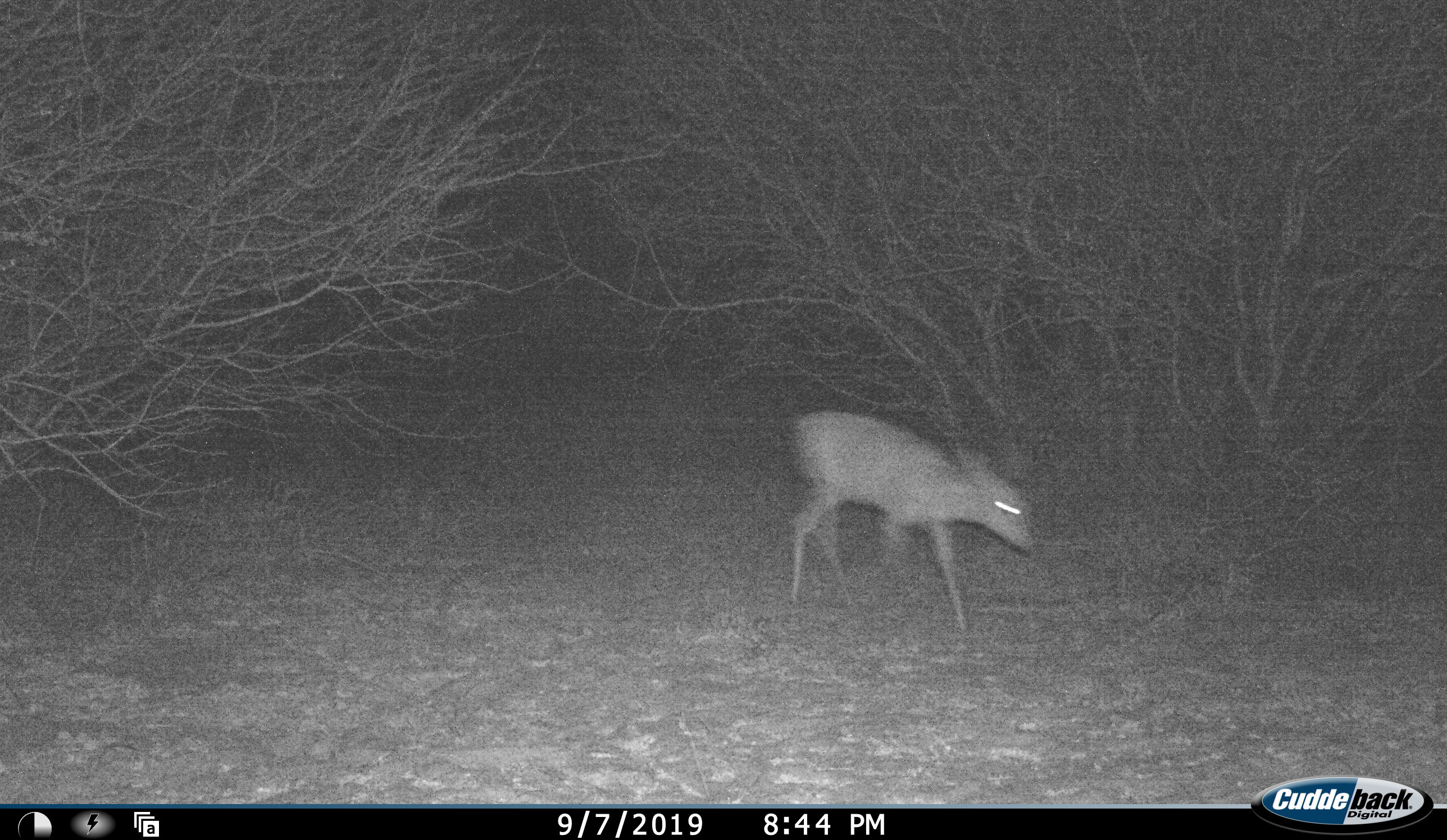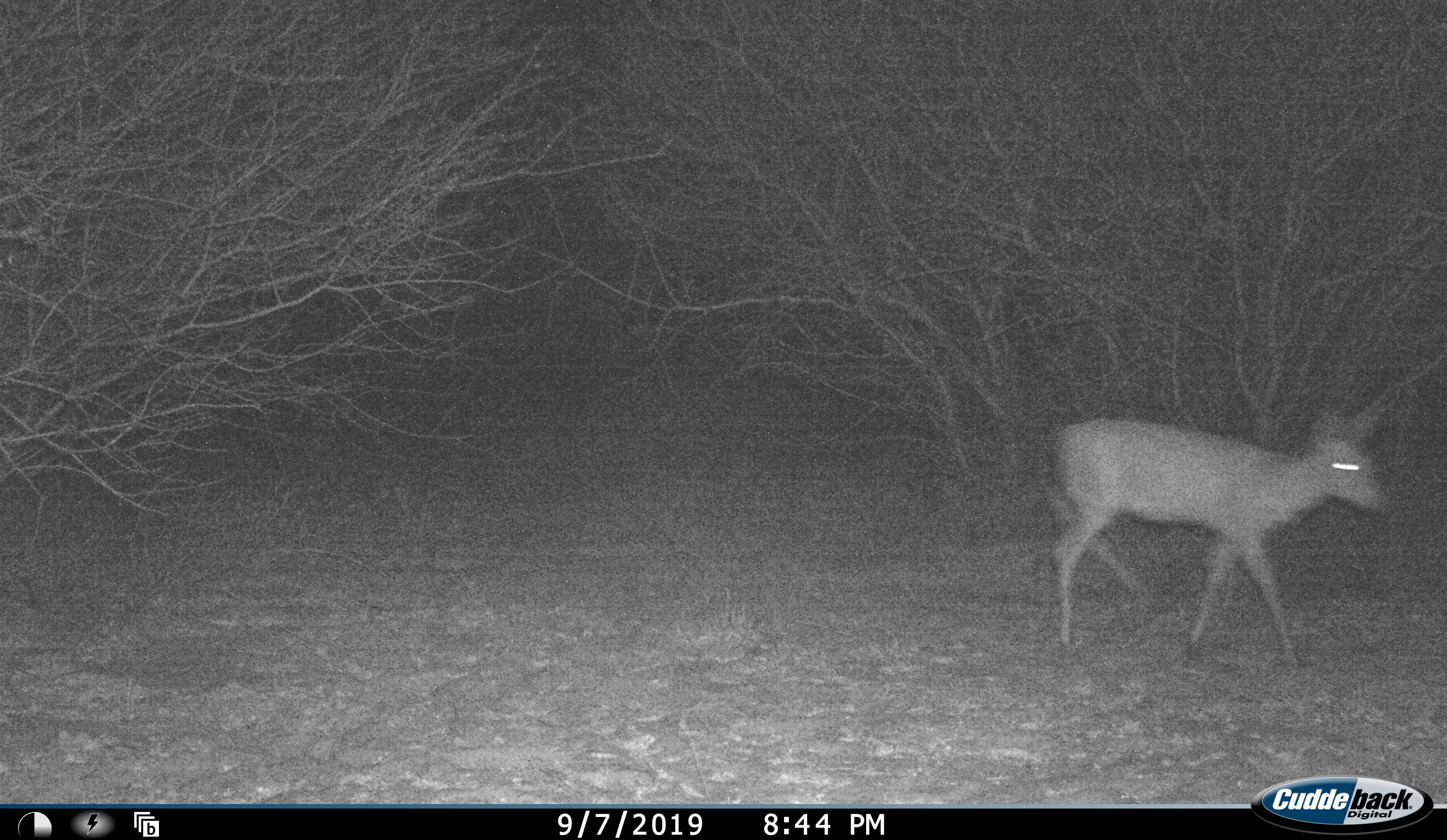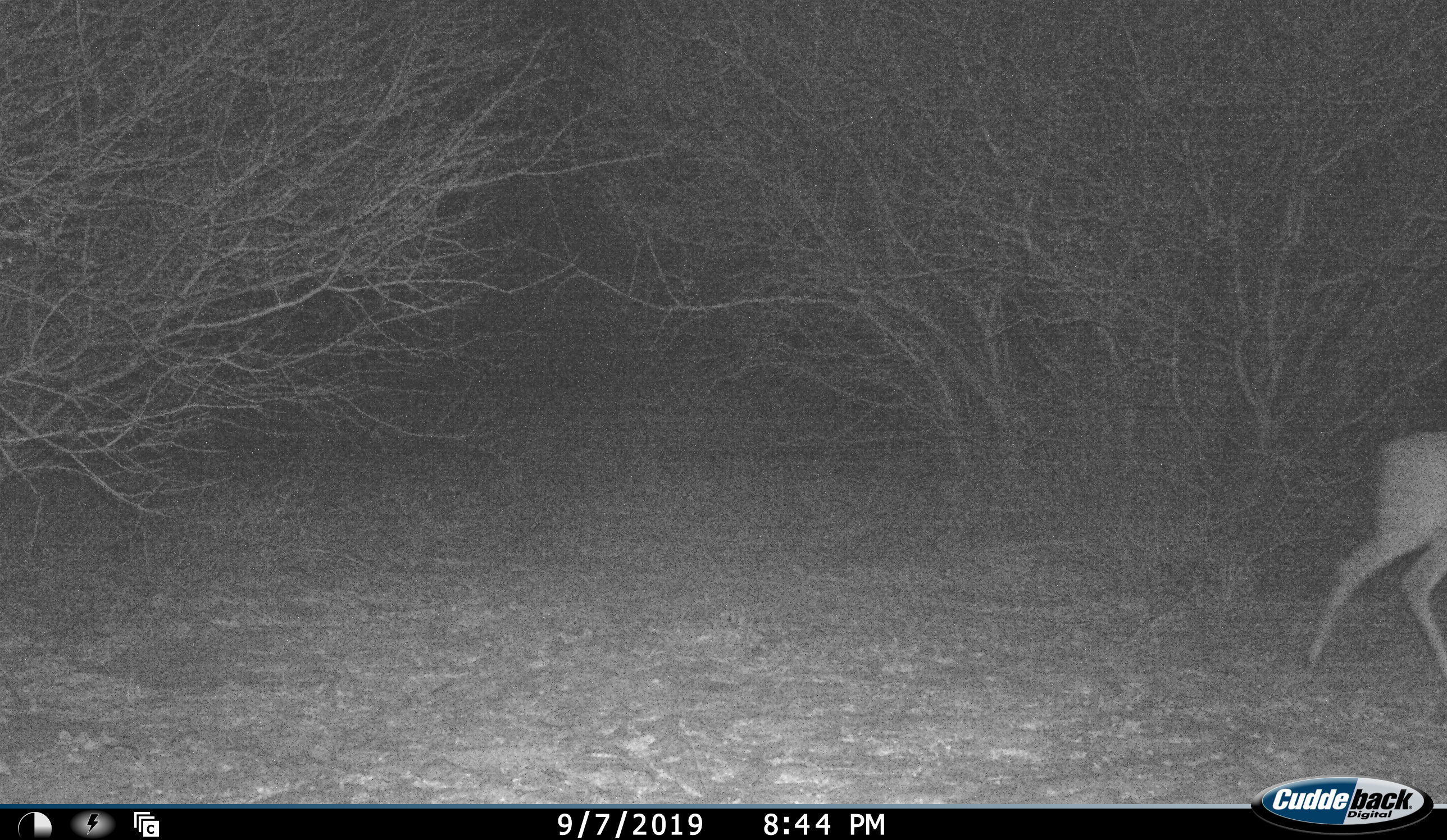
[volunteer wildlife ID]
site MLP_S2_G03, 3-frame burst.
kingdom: Animalia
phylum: Chordata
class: Mammalia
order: Artiodactyla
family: Bovidae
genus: Sylvicapra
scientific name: Sylvicapra grimmia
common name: common duiker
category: duikercommongrey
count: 1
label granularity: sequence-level